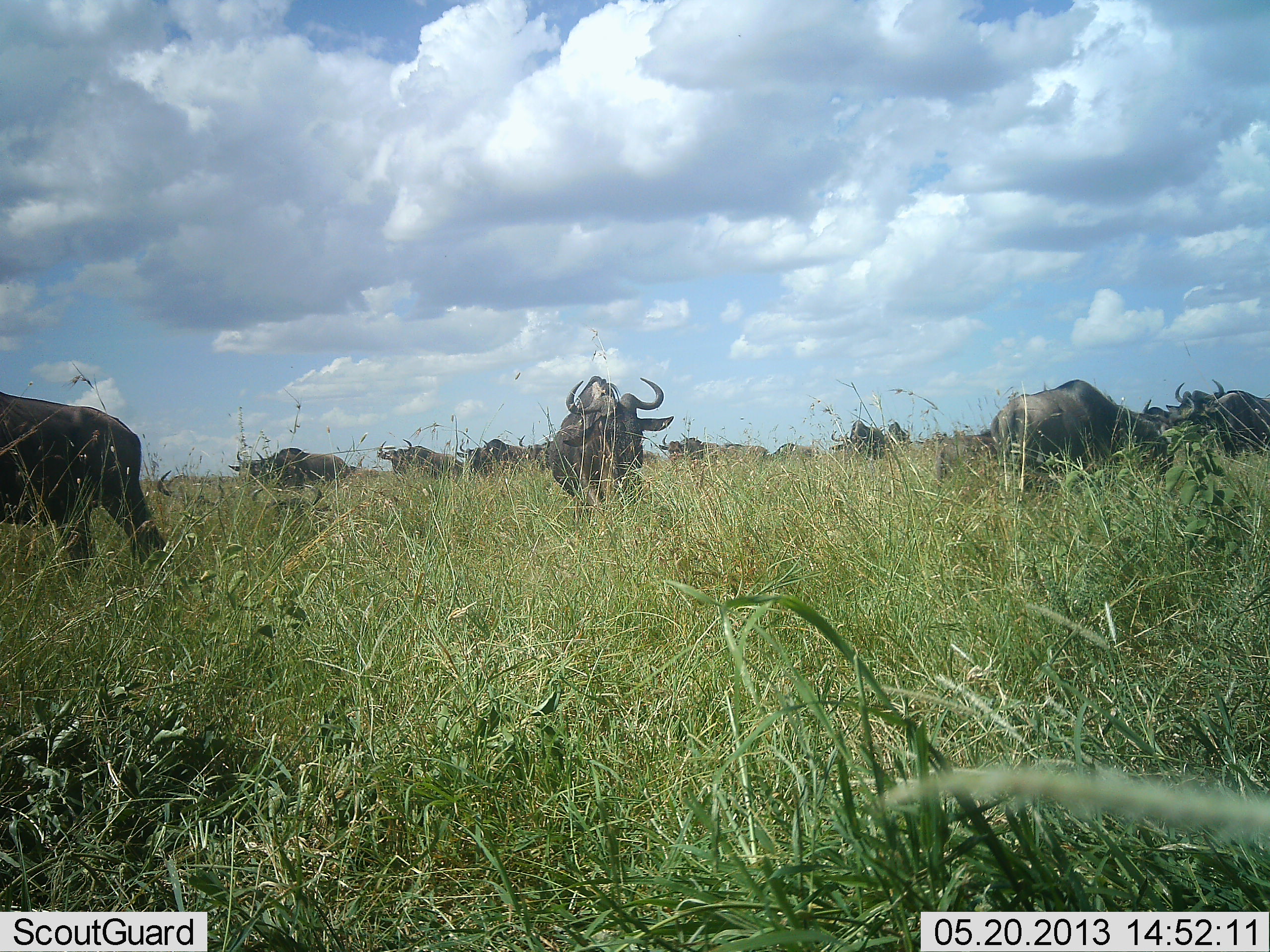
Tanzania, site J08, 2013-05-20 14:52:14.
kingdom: Animalia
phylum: Chordata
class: Mammalia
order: Artiodactyla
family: Bovidae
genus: Connochaetes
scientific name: Connochaetes taurinus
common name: blue wildebeest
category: wildebeest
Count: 11-50.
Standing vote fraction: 70%.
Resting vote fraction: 0%.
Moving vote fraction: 37%.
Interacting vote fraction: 10%.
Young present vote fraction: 0%.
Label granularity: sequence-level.